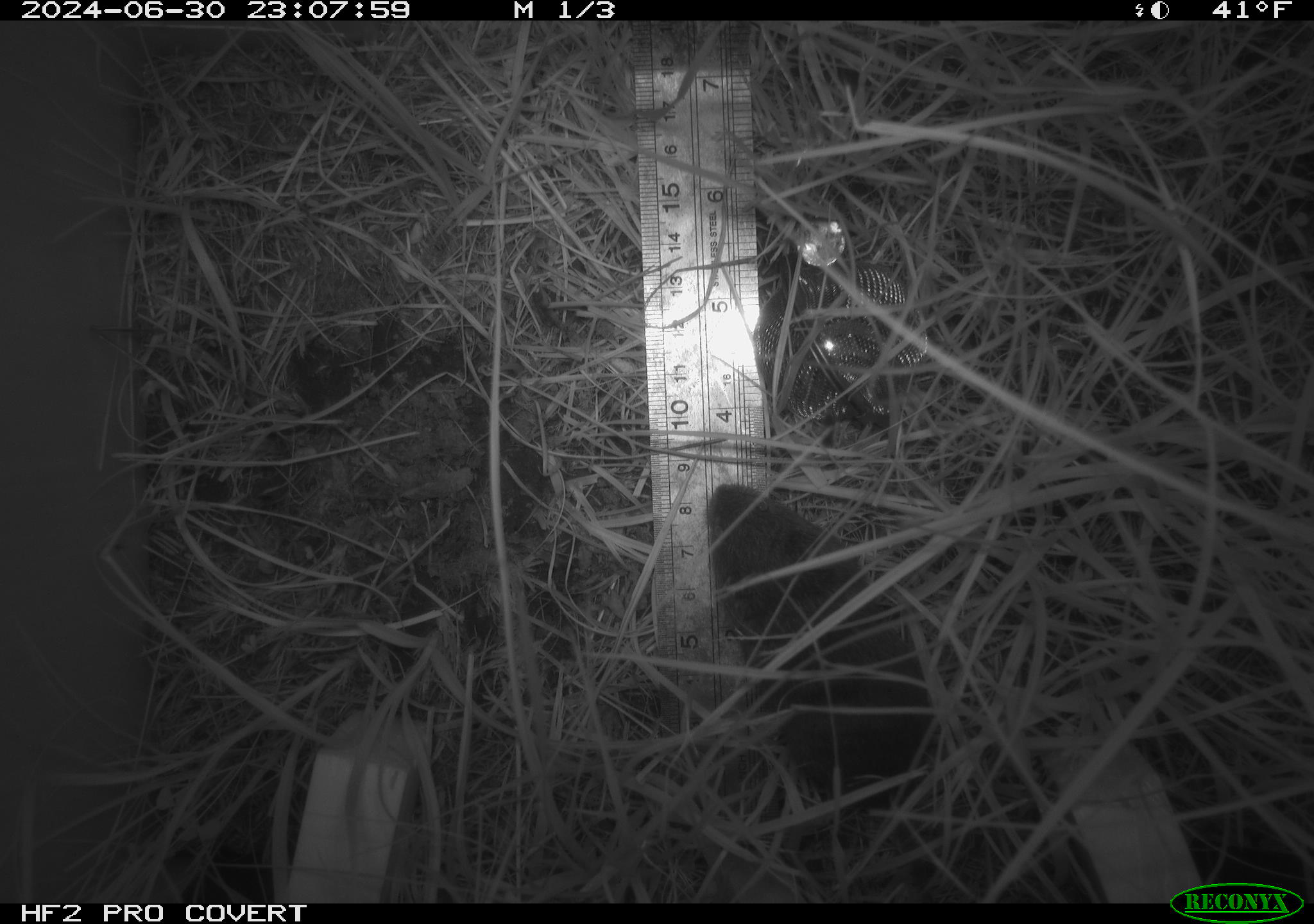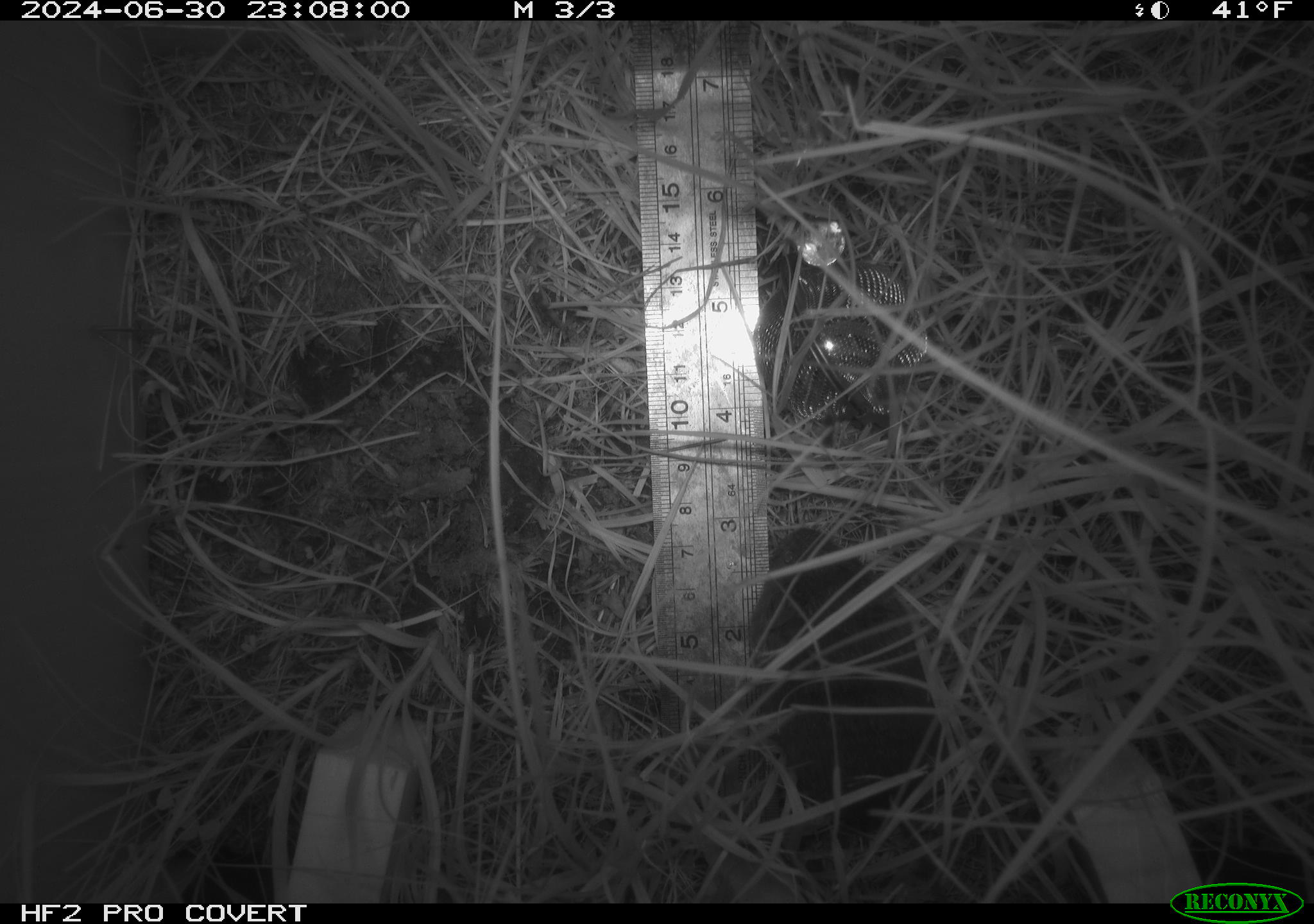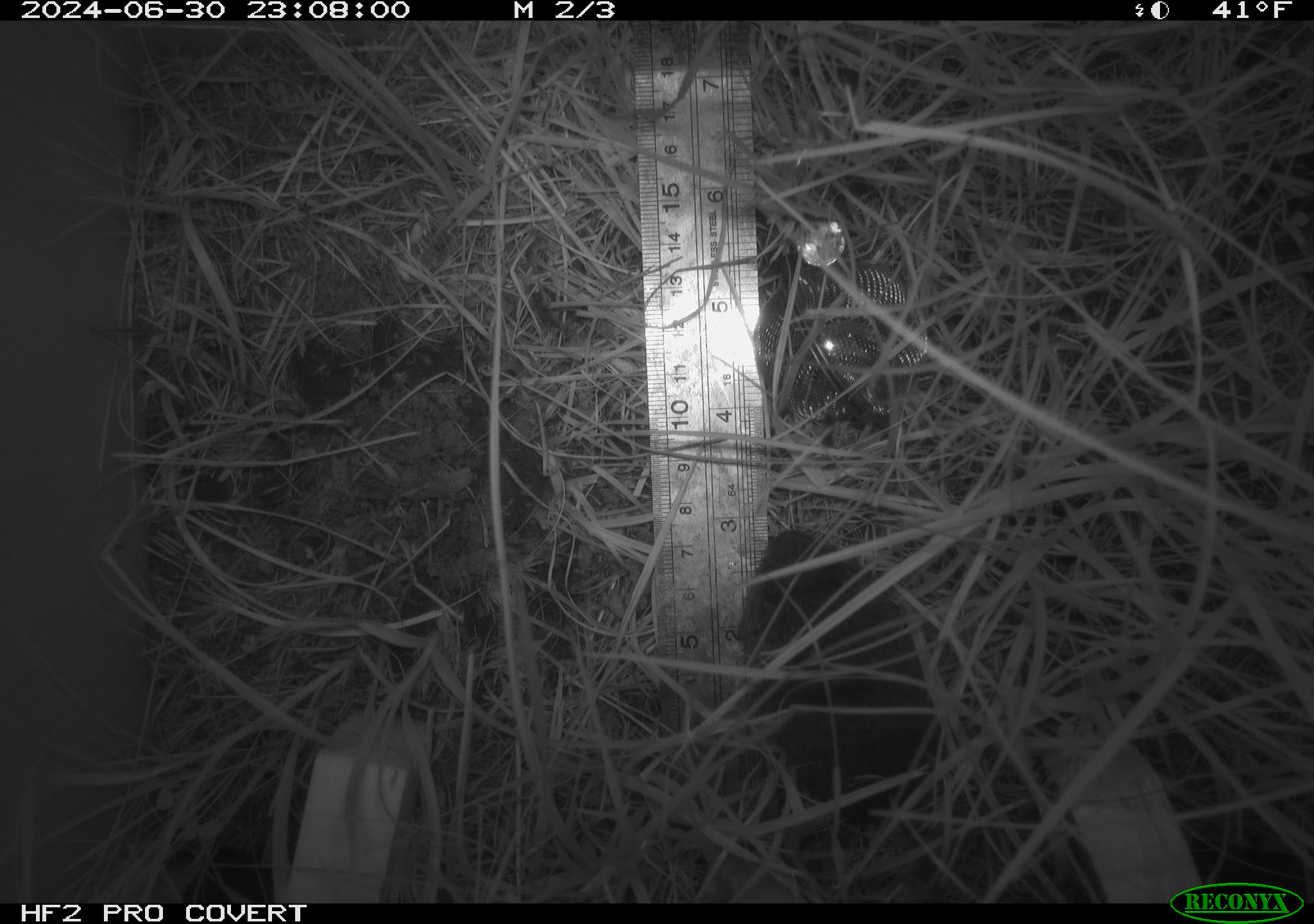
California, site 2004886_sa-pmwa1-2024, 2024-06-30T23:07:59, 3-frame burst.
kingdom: Animalia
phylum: Chordata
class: Mammalia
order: Rodentia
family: Cricetidae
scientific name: Arvicolinae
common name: voles, lemmings, and muskrats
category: arvicolinae subfamily